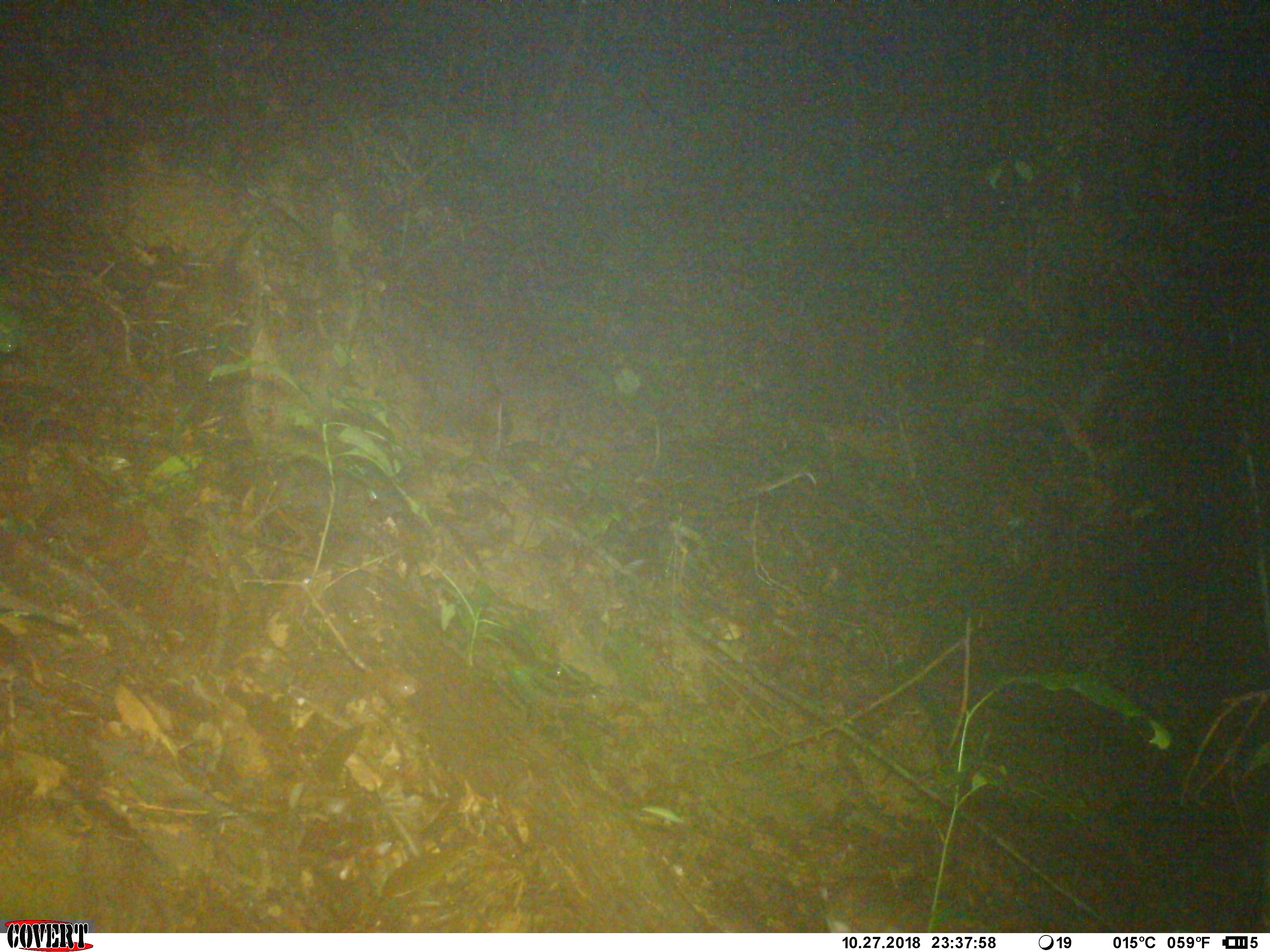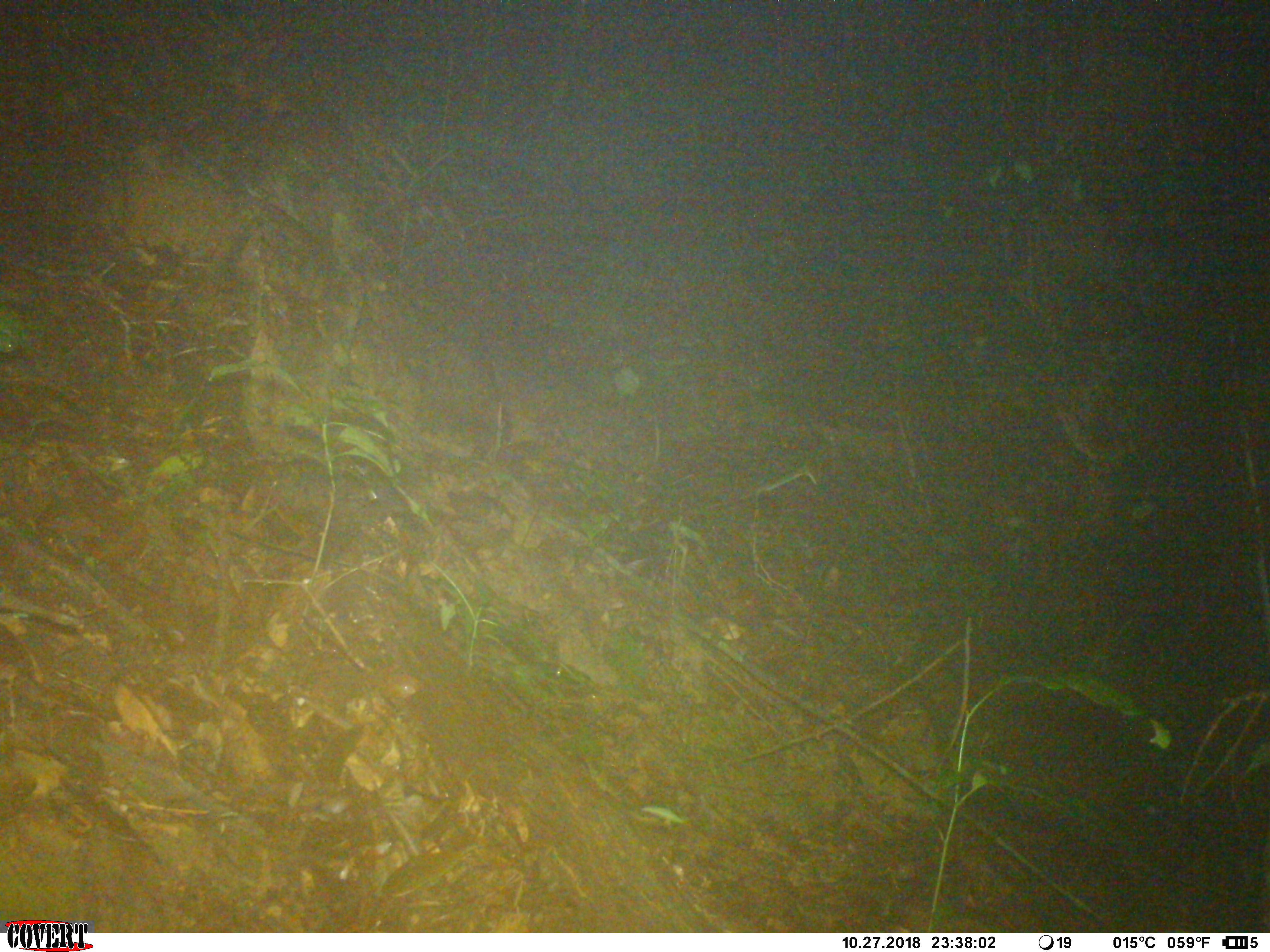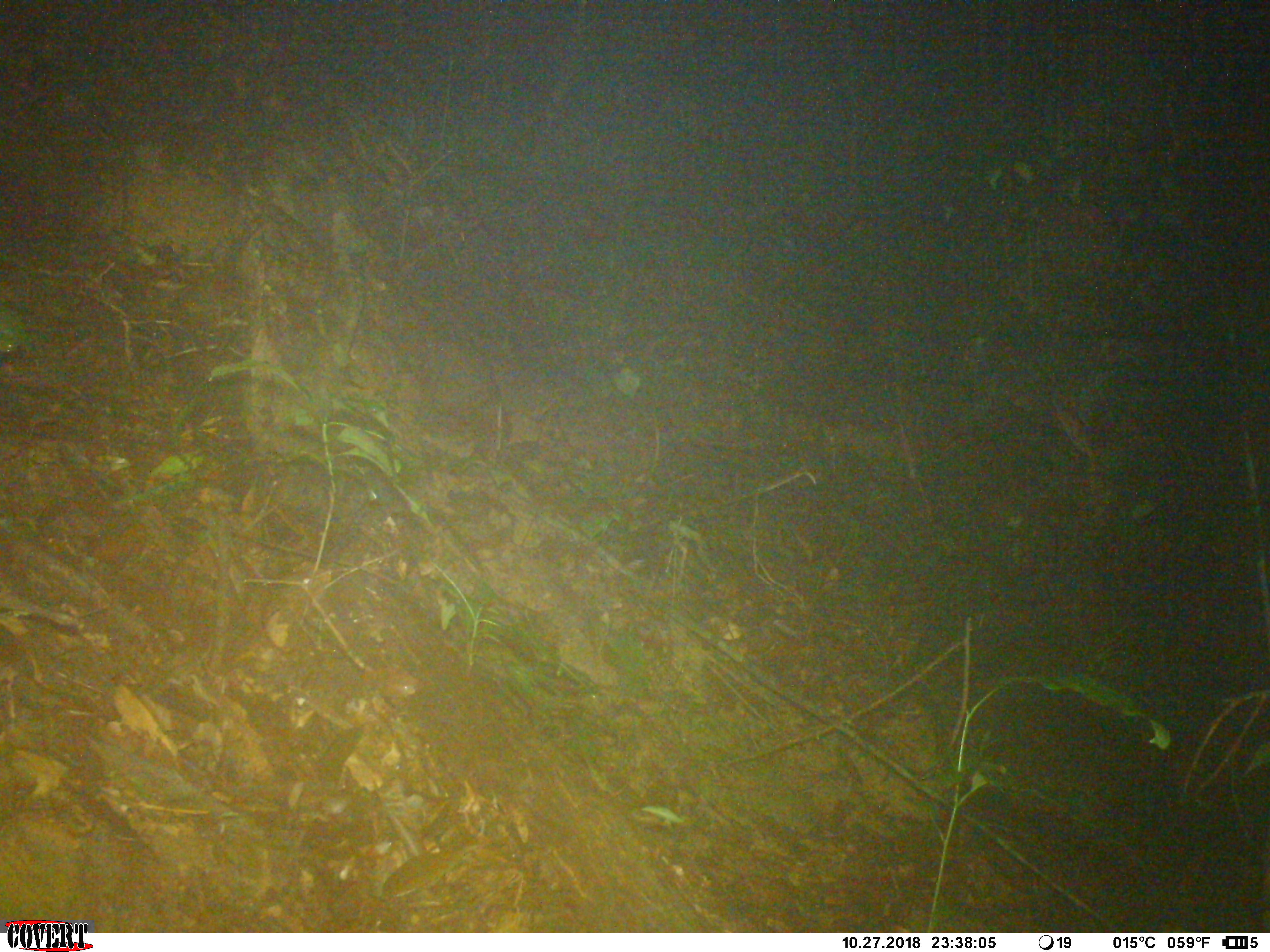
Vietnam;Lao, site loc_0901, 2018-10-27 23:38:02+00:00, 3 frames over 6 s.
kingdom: Animalia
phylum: Chordata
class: Mammalia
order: Rodentia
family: Muridae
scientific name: Muridae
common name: old-world mice and rats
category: unidentified murid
Unidentified murid (old-world mice and rats) (Muridae). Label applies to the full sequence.